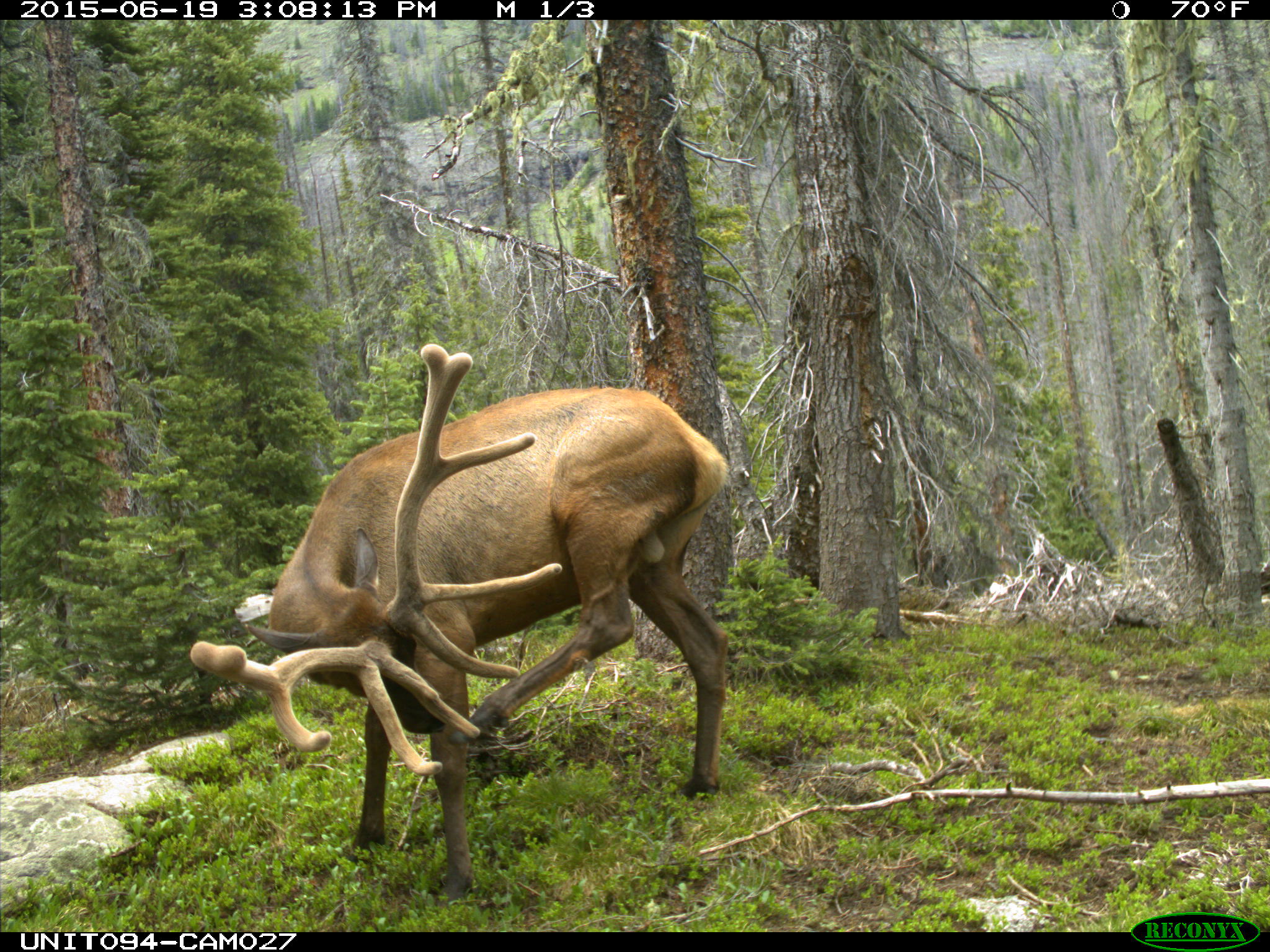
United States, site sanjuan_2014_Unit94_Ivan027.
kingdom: Animalia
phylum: Chordata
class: Mammalia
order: Artiodactyla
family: Cervidae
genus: Cervus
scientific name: Cervus elaphus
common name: red deer